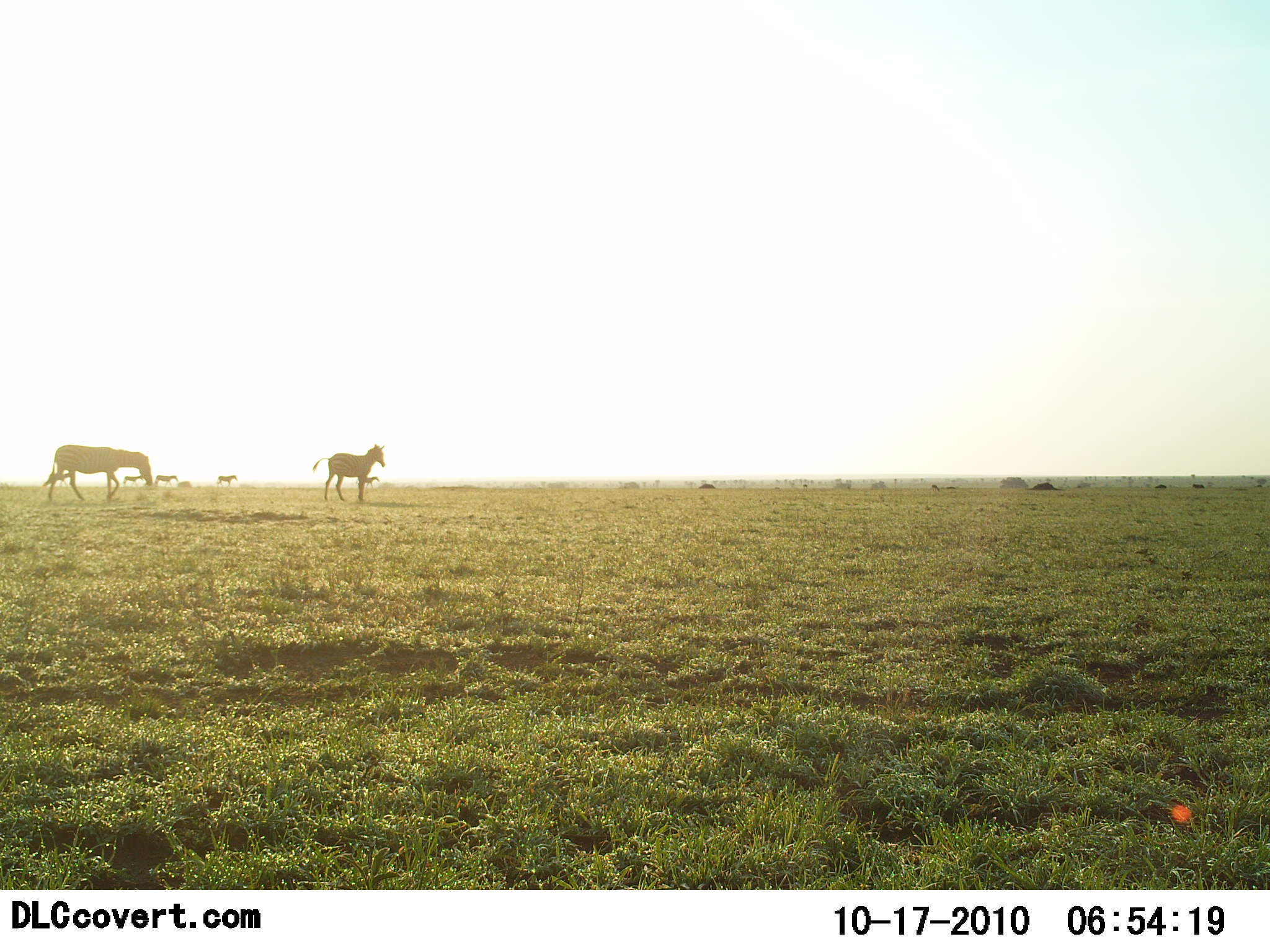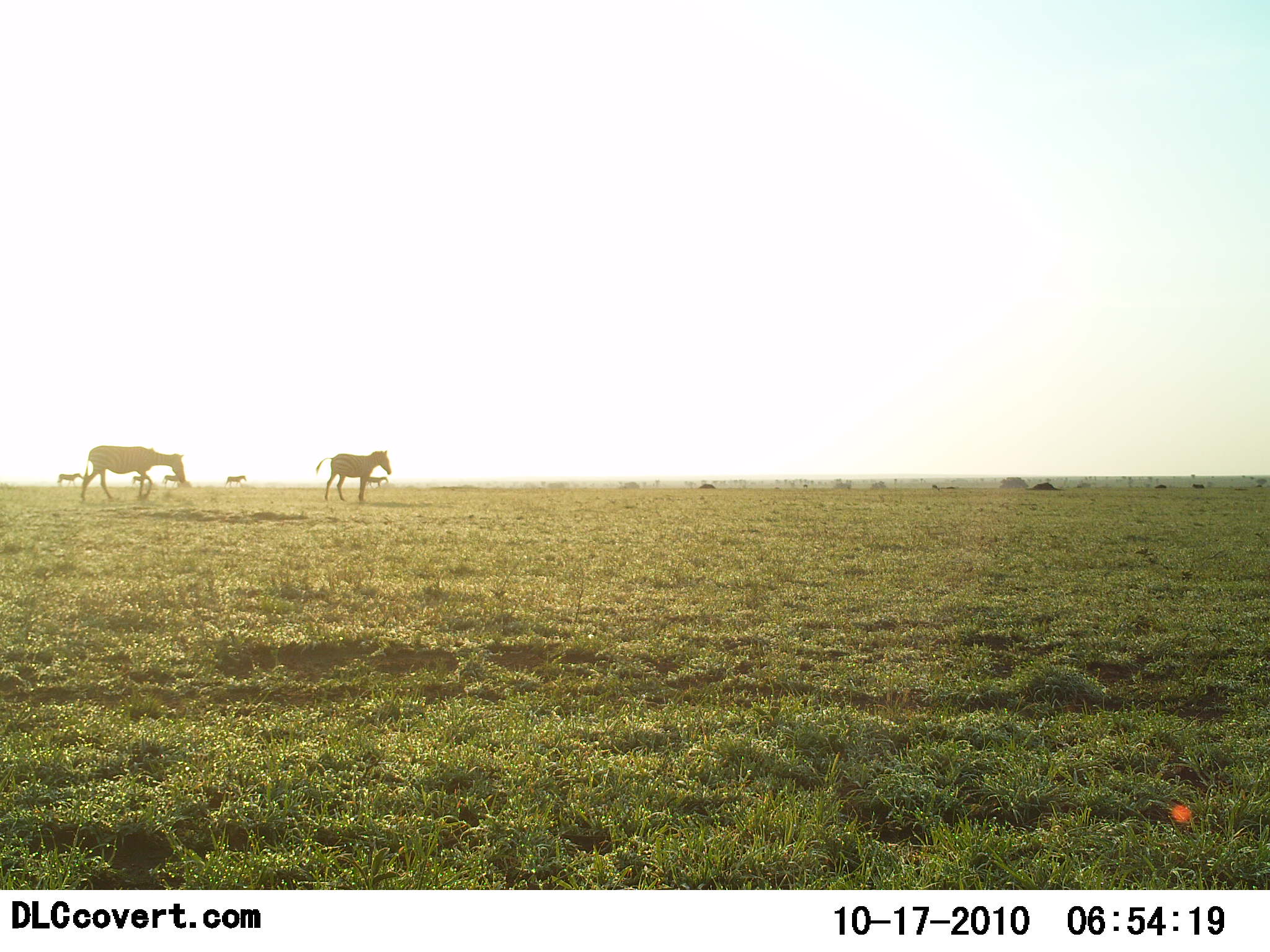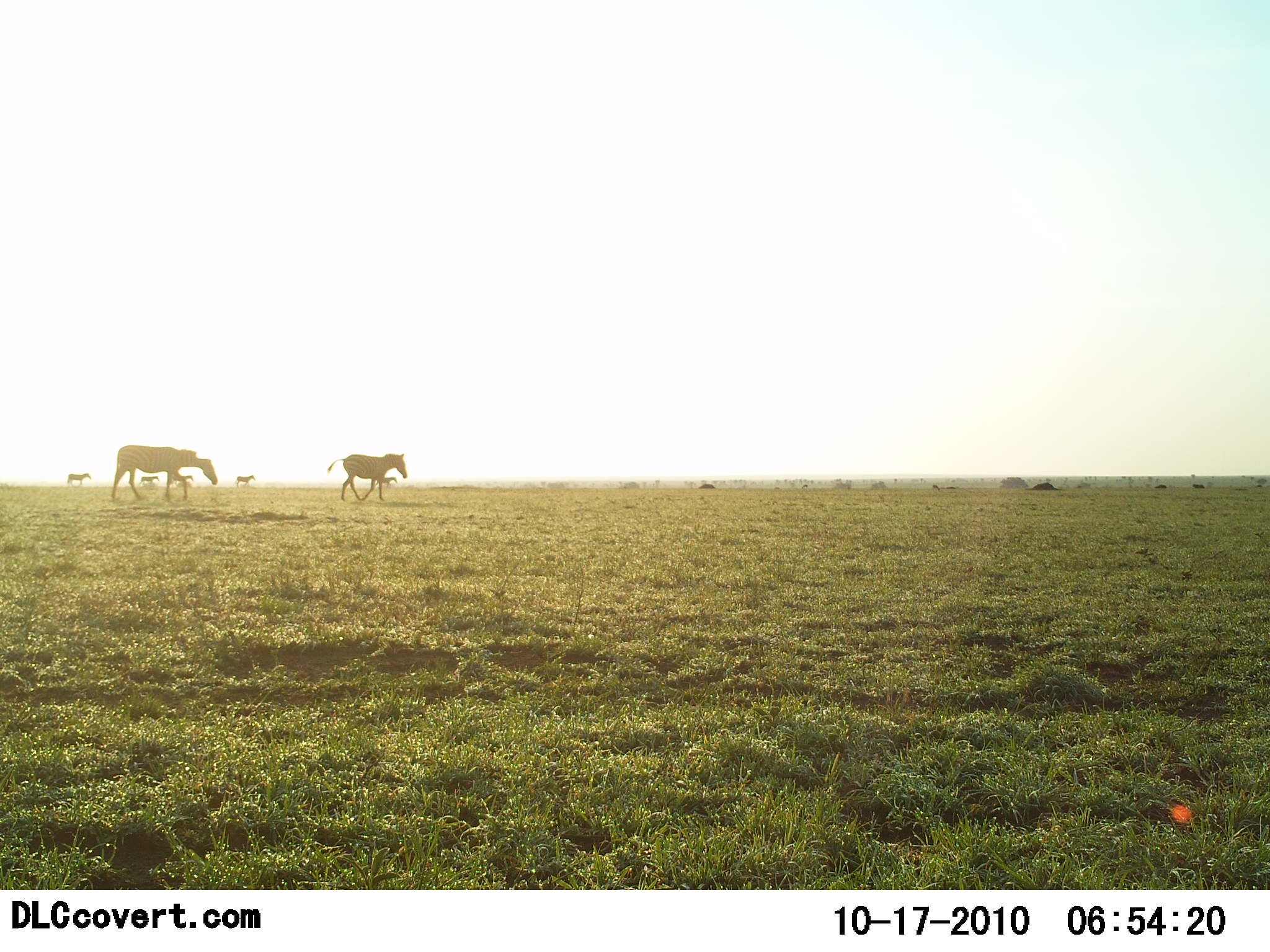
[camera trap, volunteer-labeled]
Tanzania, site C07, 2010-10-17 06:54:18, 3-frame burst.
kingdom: Animalia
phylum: Chordata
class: Mammalia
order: Perissodactyla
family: Equidae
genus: Equus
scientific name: Equus quagga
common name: plains zebra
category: zebra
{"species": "zebra (plains zebra) (Equus quagga)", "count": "6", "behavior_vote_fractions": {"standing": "0%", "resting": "6%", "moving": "94%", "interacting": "0%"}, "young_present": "0%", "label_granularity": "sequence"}